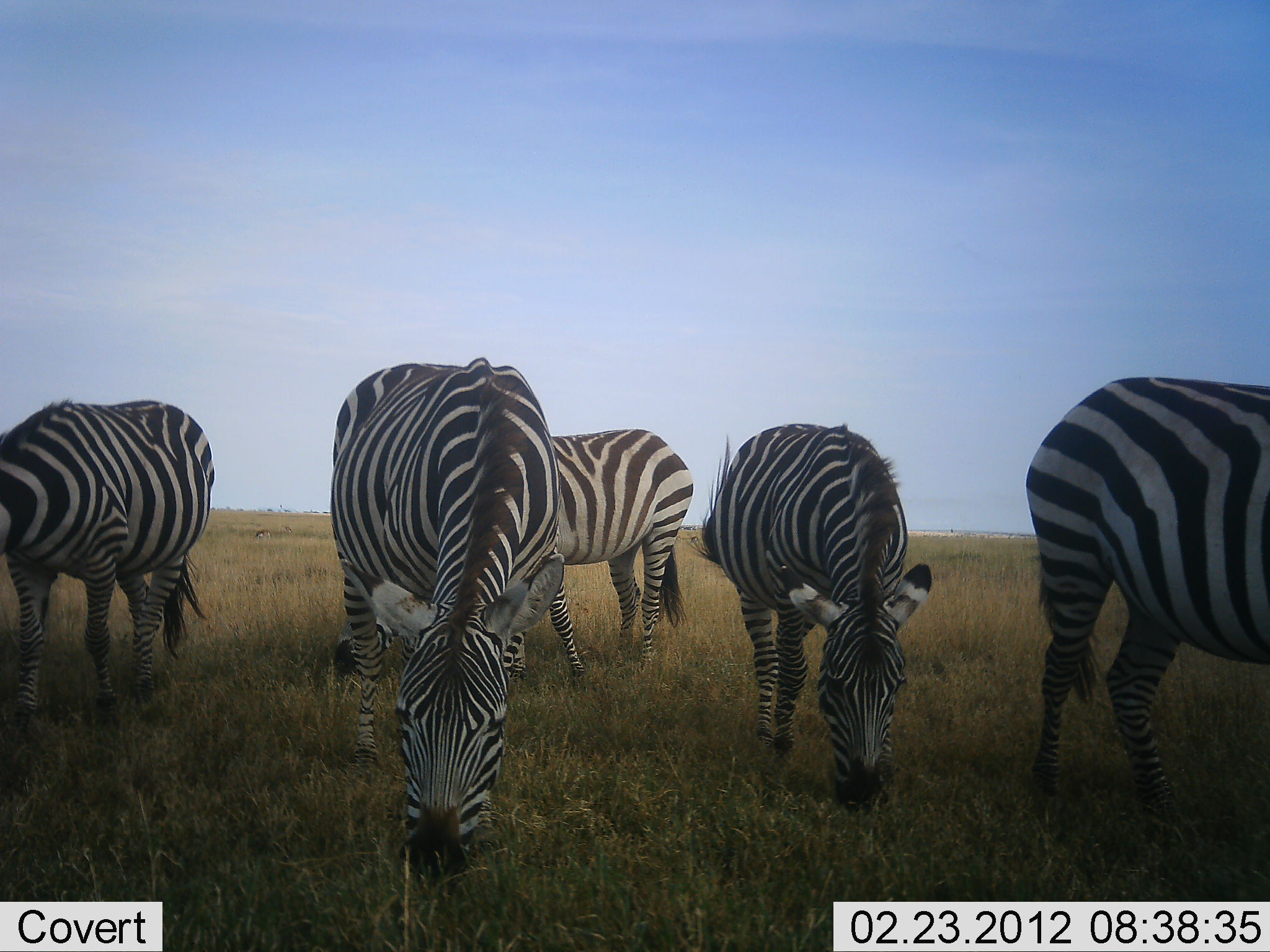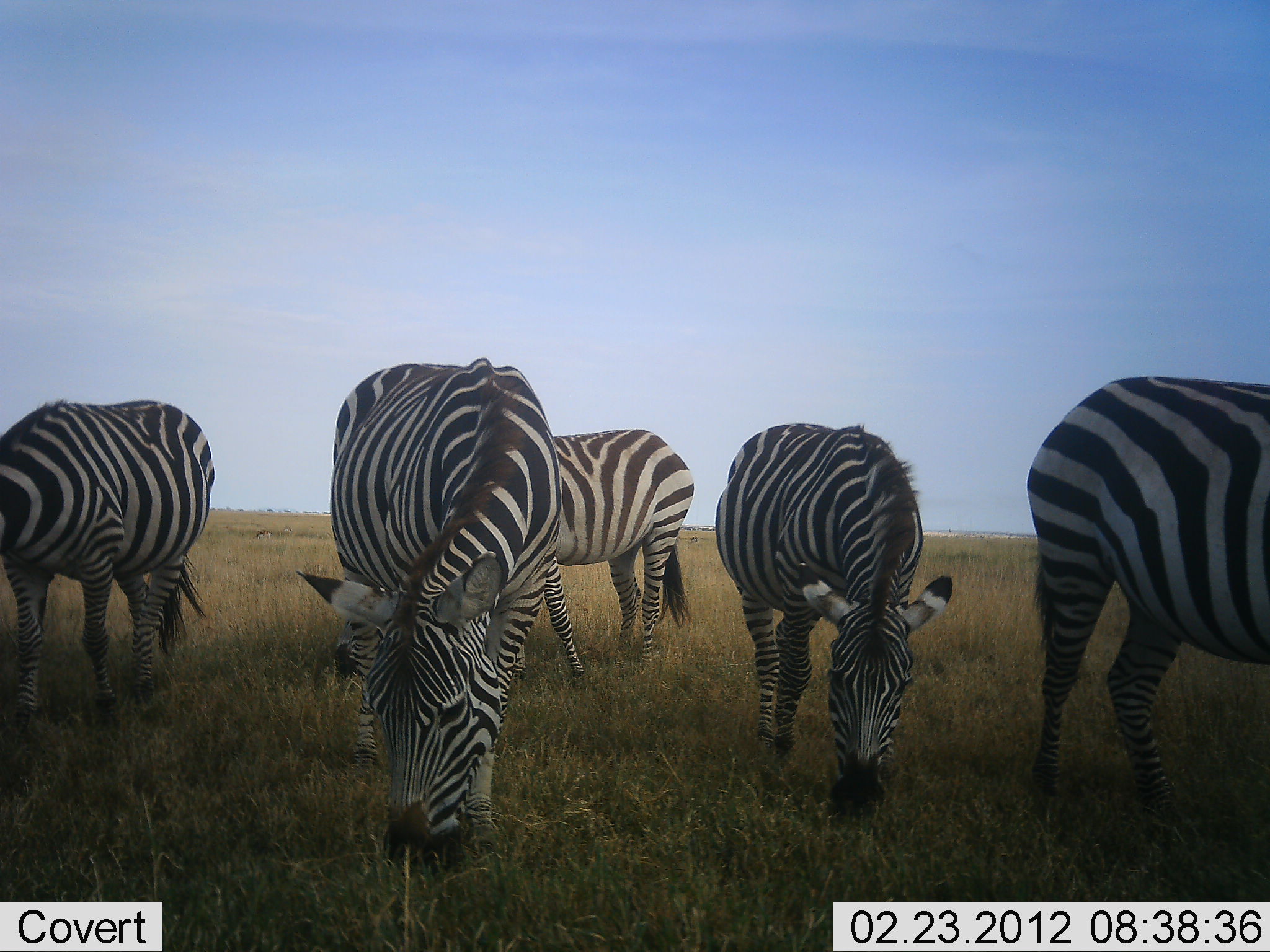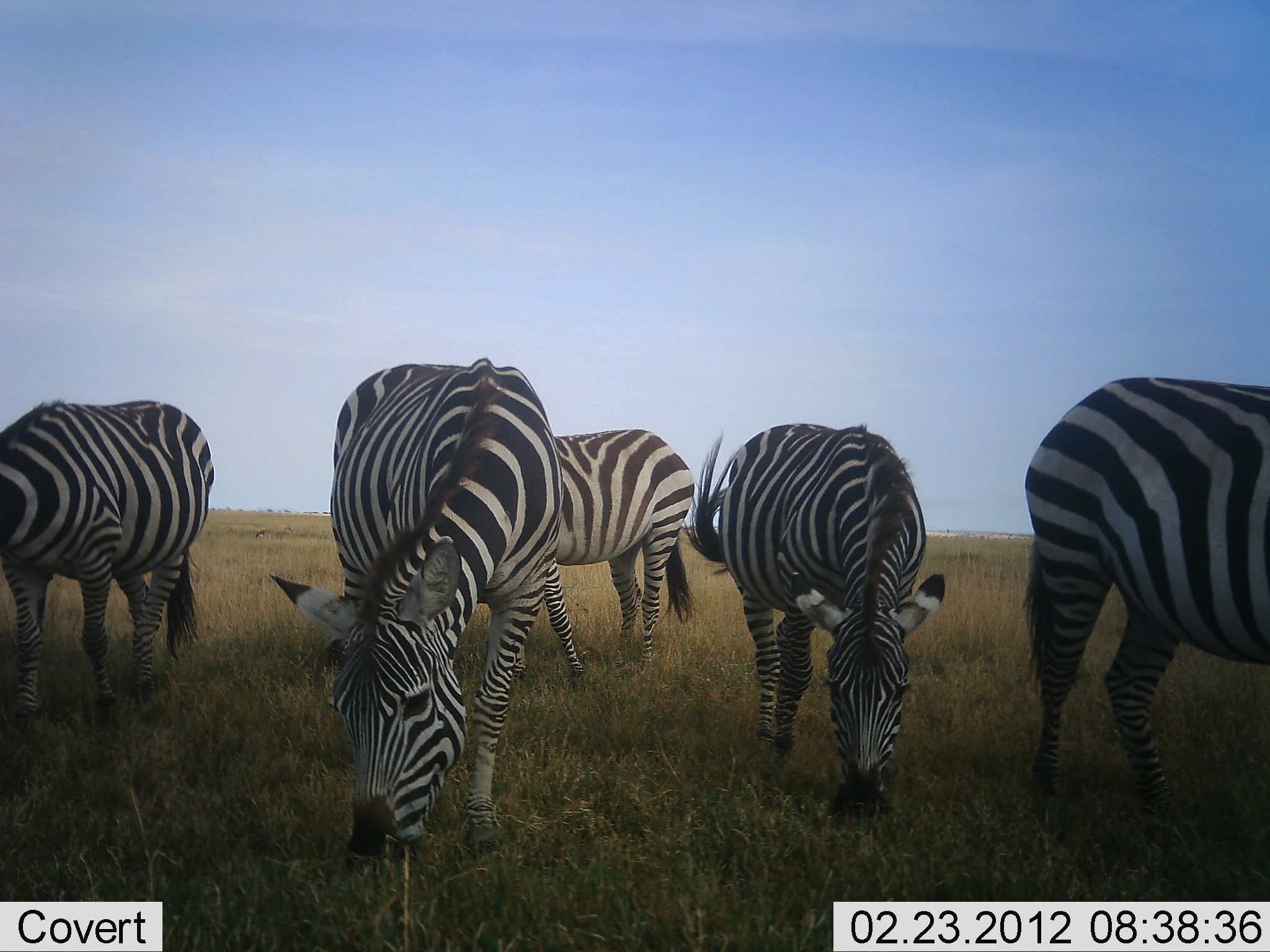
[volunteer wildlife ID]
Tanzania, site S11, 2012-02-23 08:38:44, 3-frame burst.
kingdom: Animalia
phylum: Chordata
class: Mammalia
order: Perissodactyla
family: Equidae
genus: Equus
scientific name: Equus quagga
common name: plains zebra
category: zebra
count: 5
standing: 31%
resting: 0%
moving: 6%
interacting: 0%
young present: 0%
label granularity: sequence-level